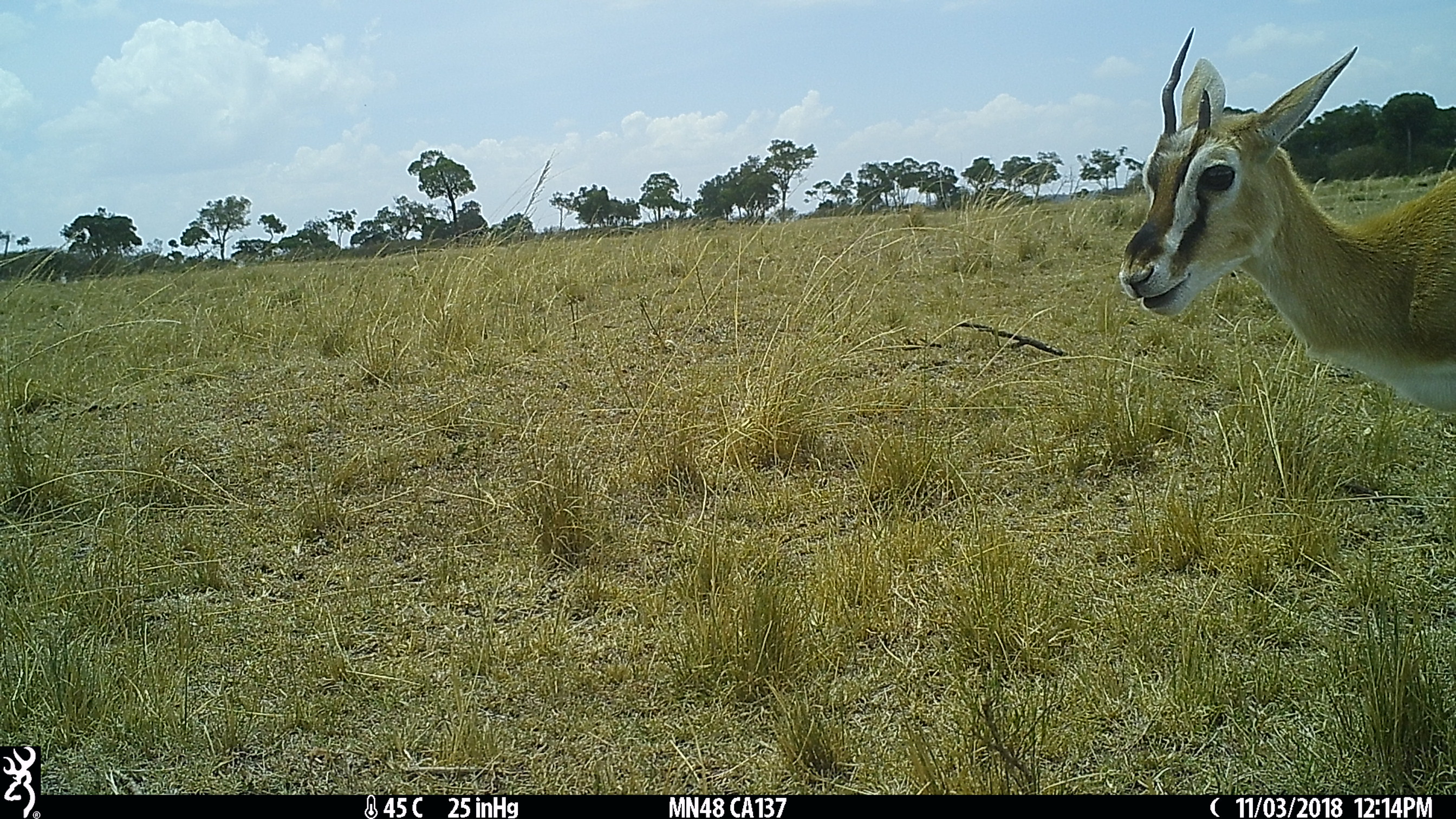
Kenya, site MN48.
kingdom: Animalia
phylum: Chordata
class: Mammalia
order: Artiodactyla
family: Bovidae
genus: Eudorcas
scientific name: Eudorcas thomsonii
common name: thomon's gazelle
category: gazelle thomsons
Gazelle thomsons (thomon's gazelle) (Eudorcas thomsonii).